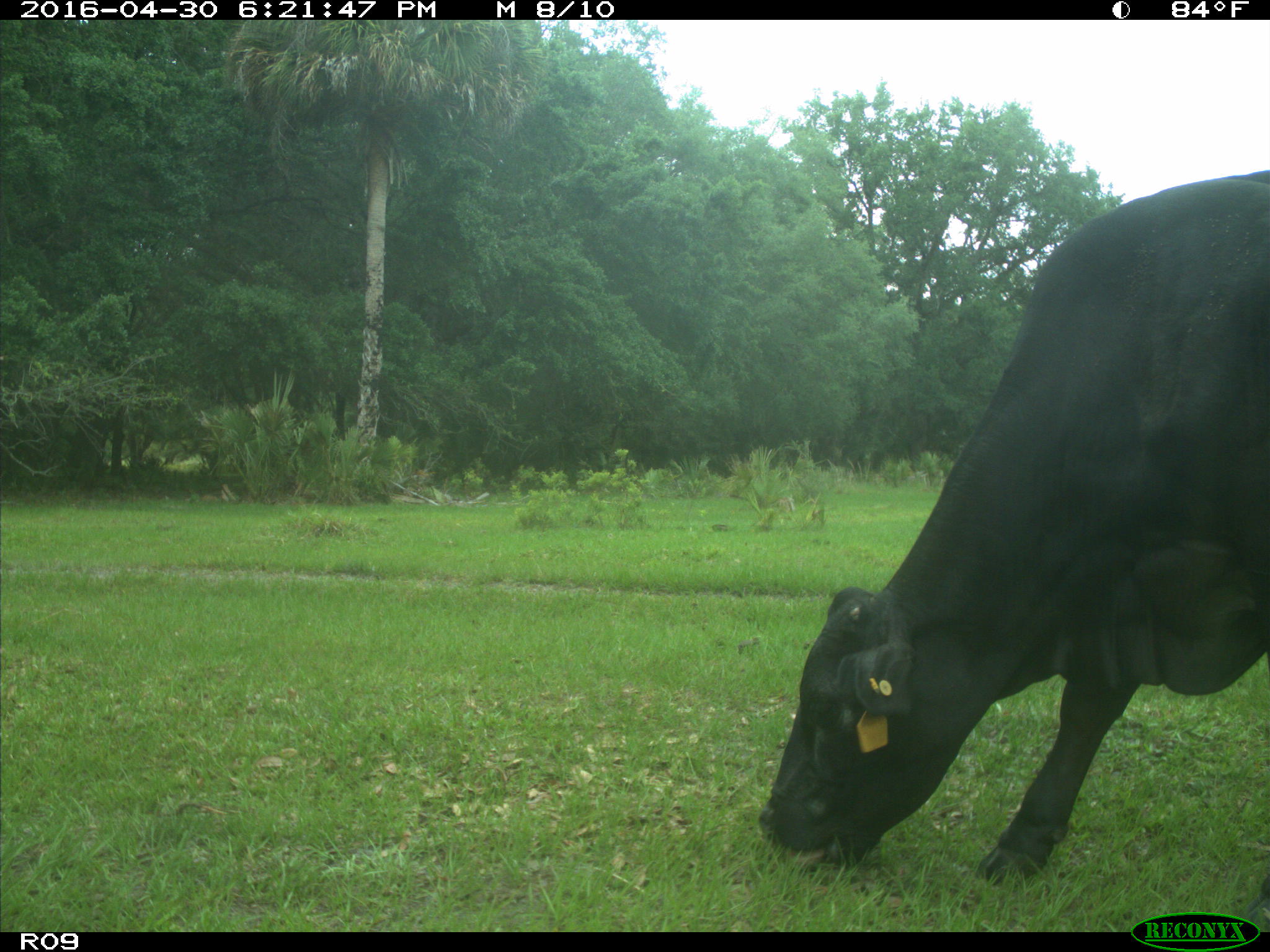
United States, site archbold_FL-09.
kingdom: Animalia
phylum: Chordata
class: Mammalia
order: Artiodactyla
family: Bovidae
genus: Bos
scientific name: Bos taurus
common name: domestic cow